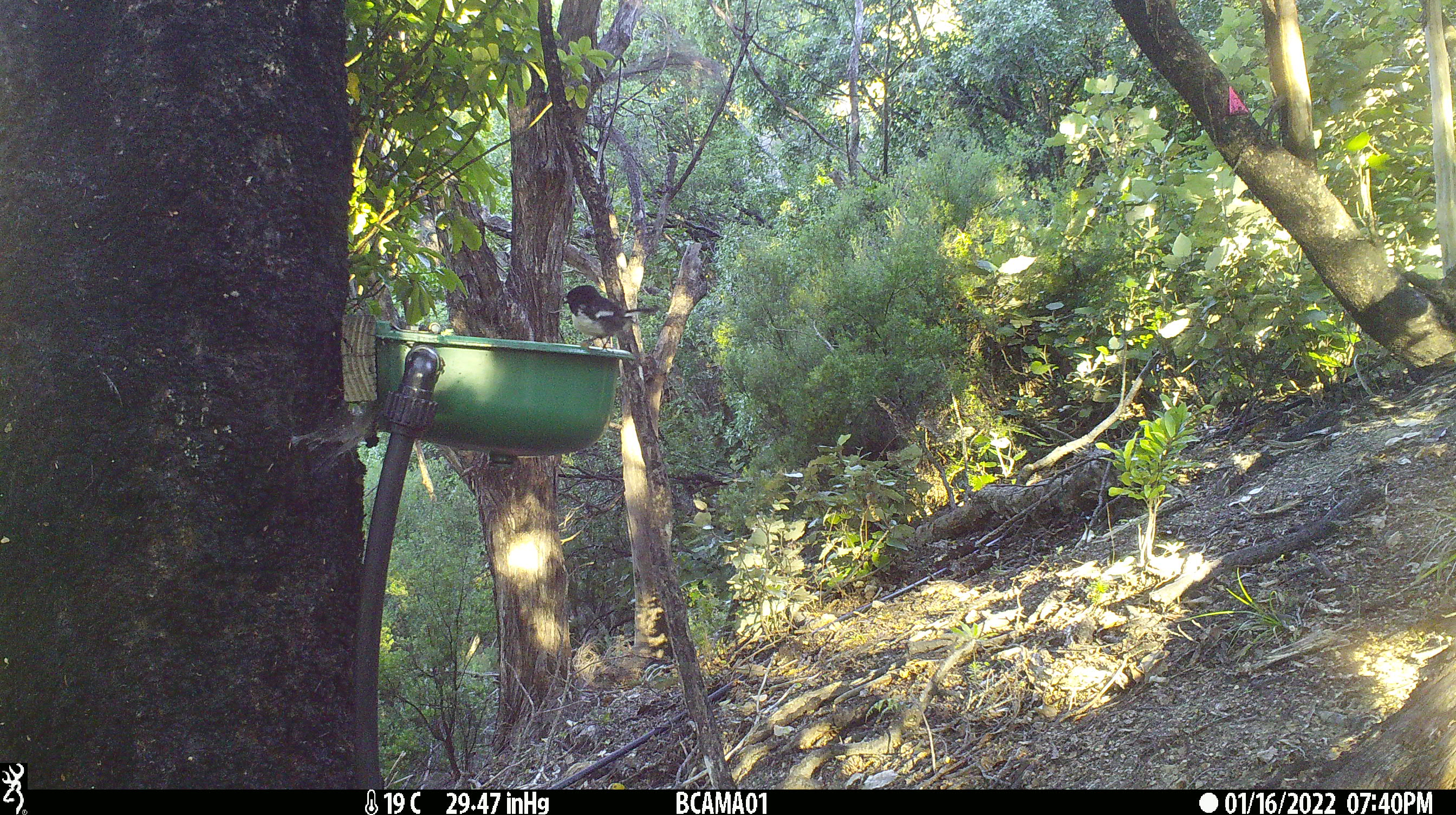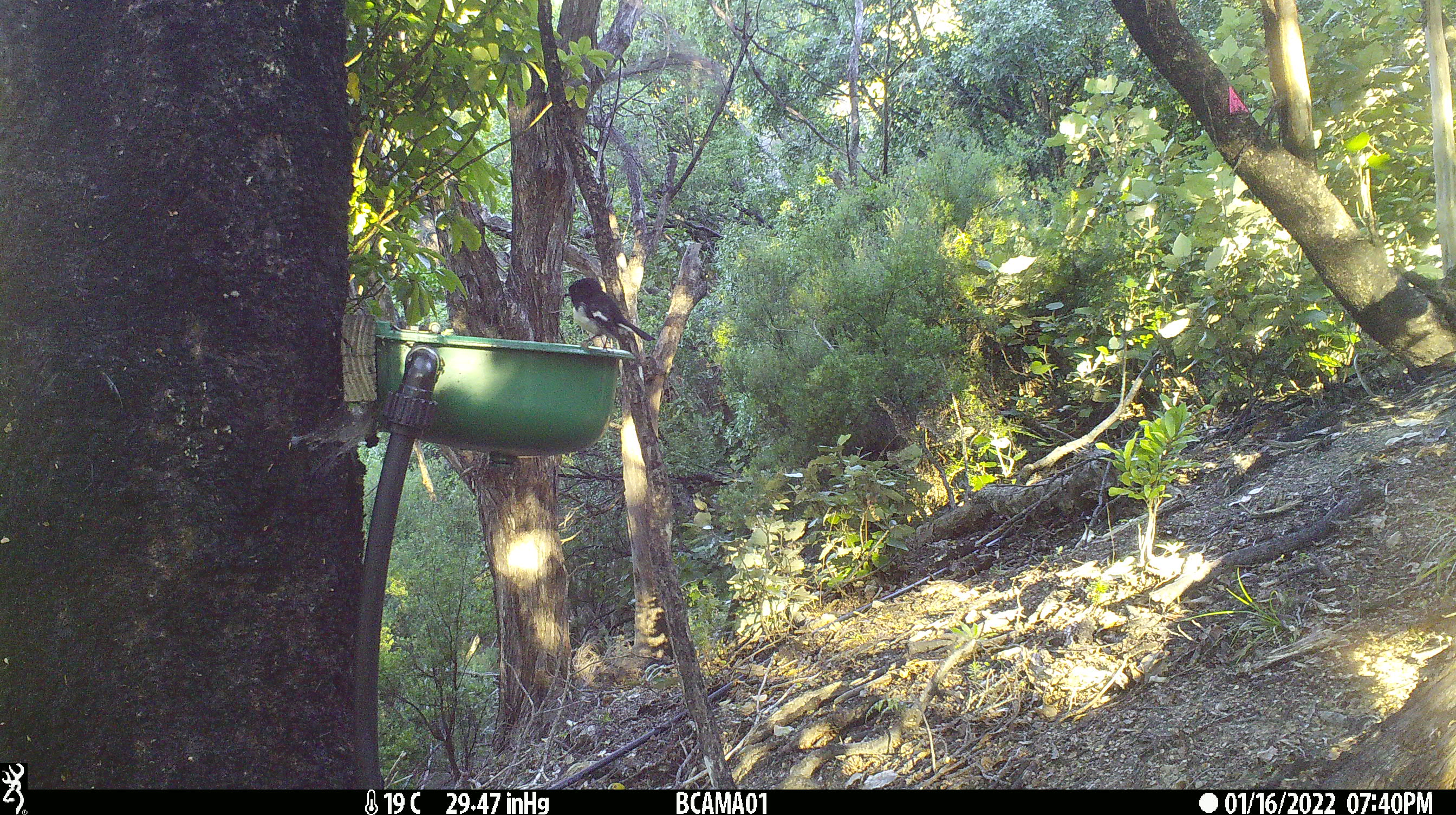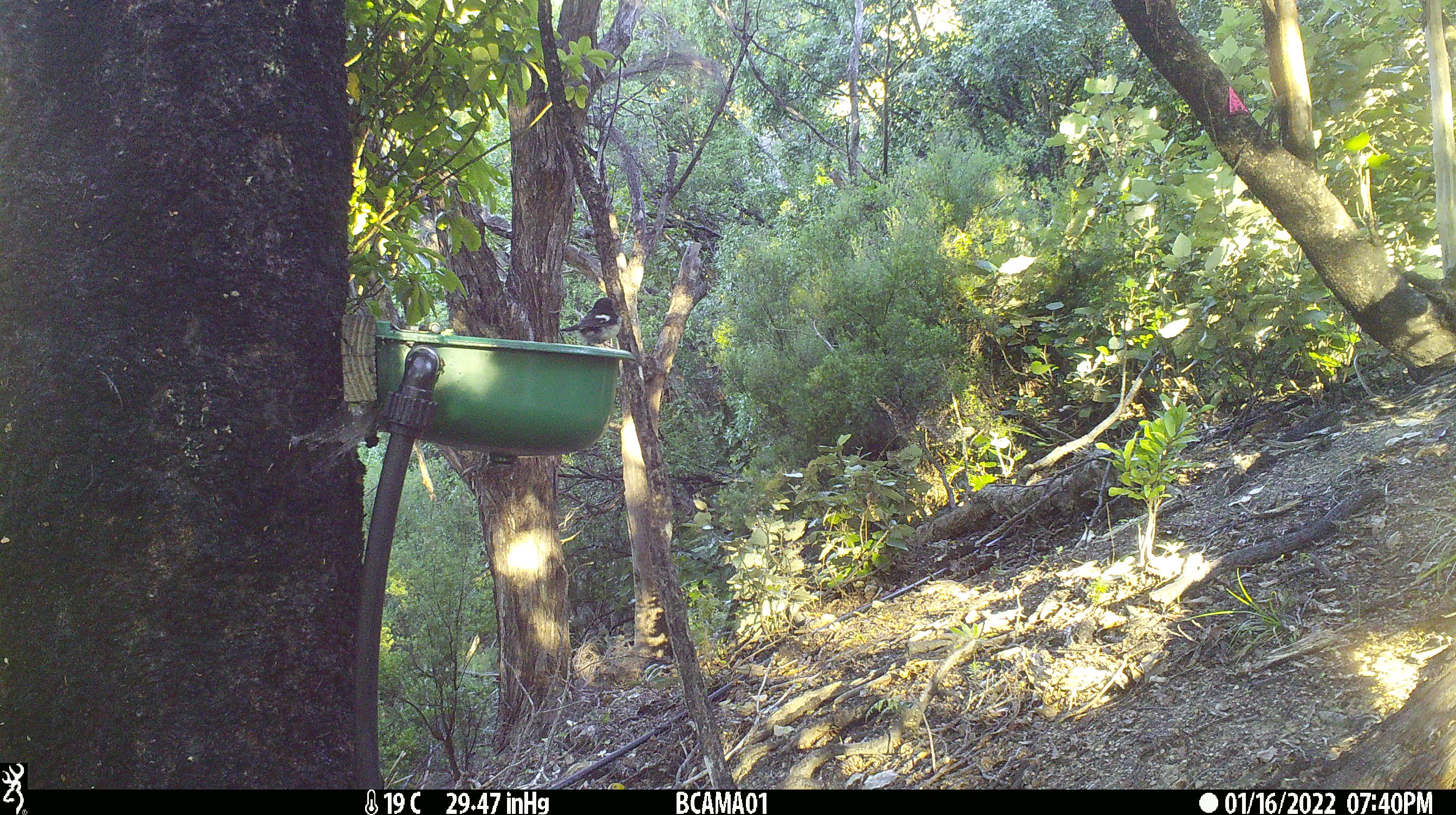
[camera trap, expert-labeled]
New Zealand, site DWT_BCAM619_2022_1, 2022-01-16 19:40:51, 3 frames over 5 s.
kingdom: Animalia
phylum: Chordata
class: Aves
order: Passeriformes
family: Petroicidae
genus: Petroica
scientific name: Petroica macrocephala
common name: tomtit